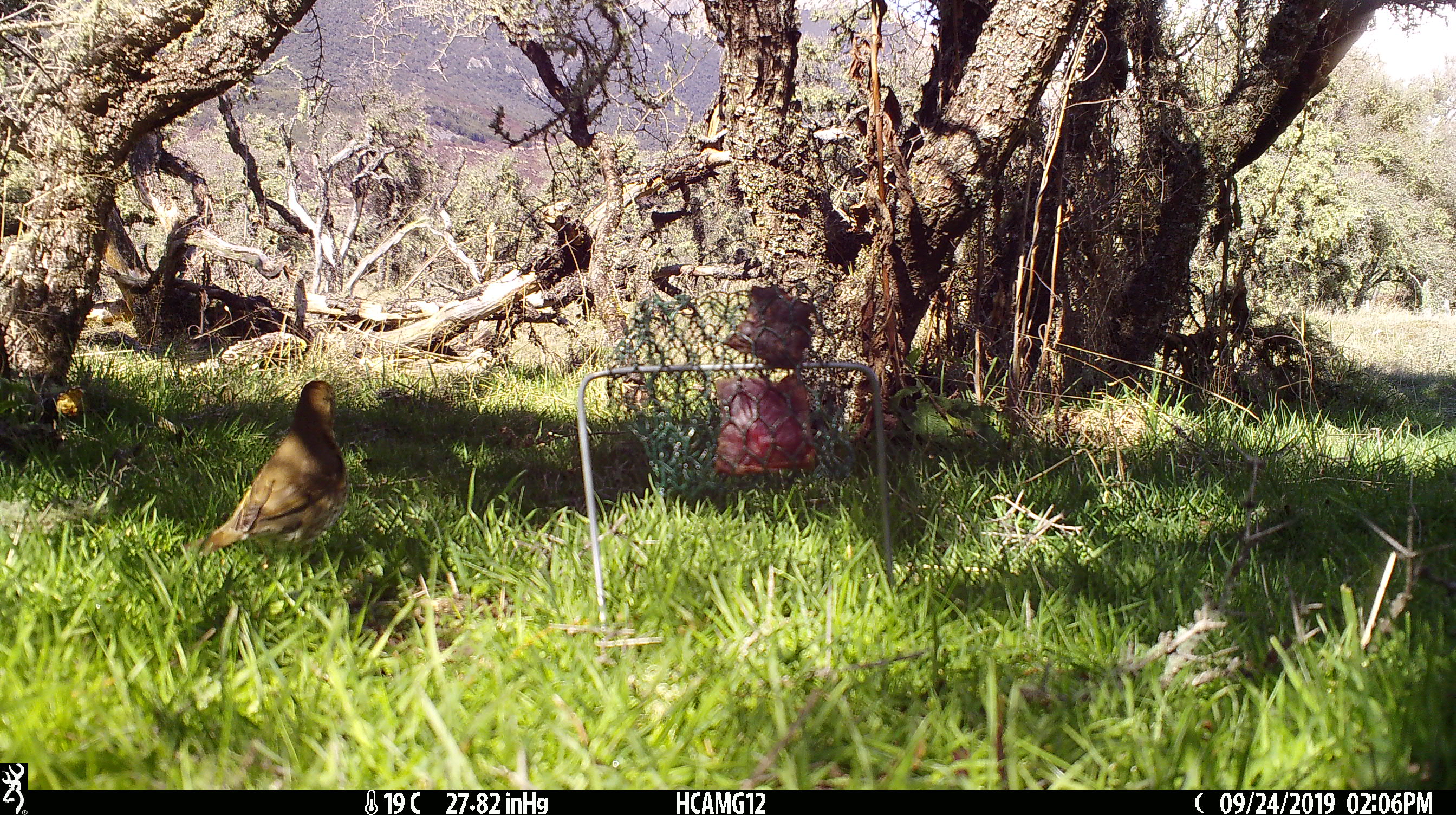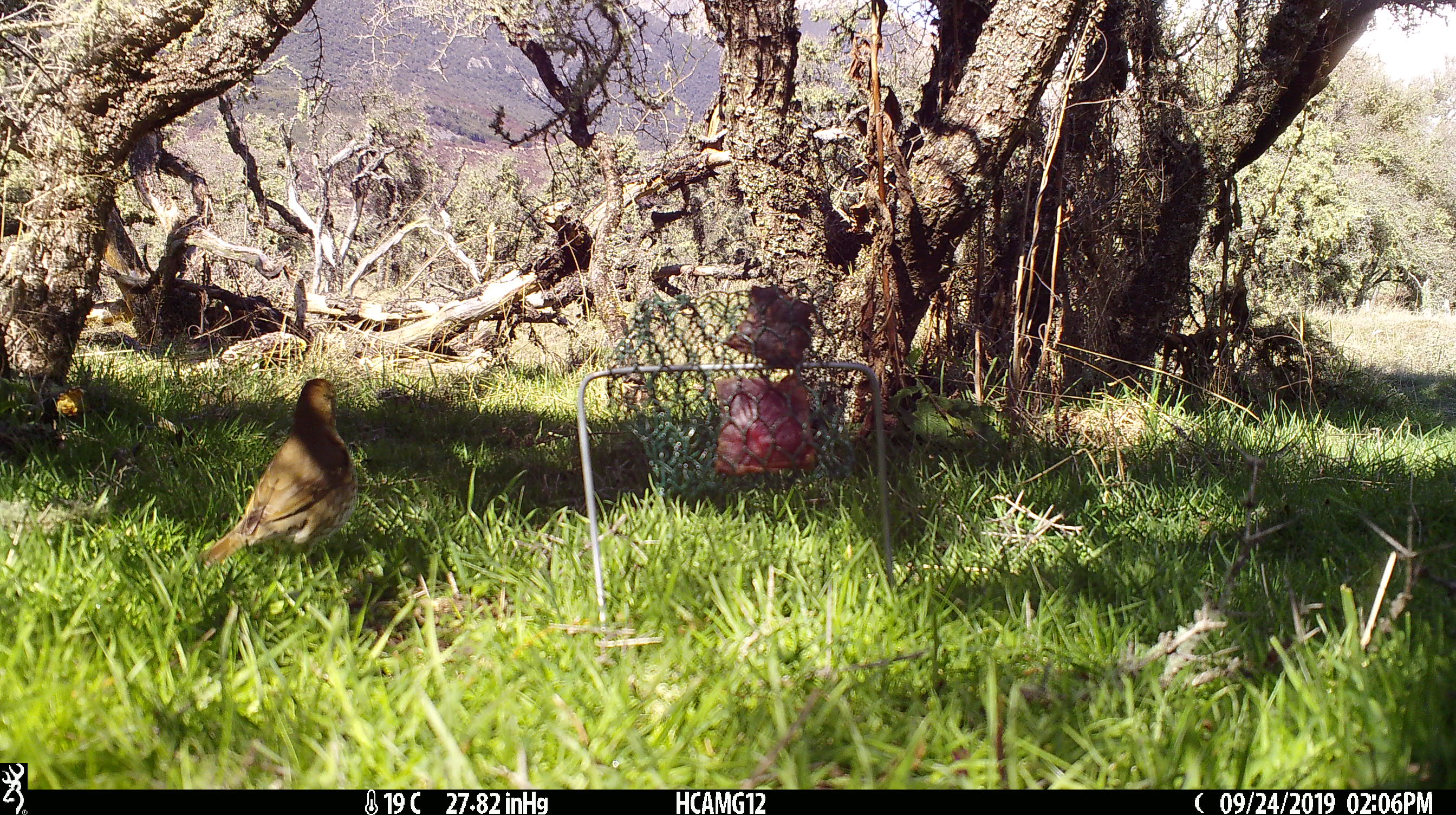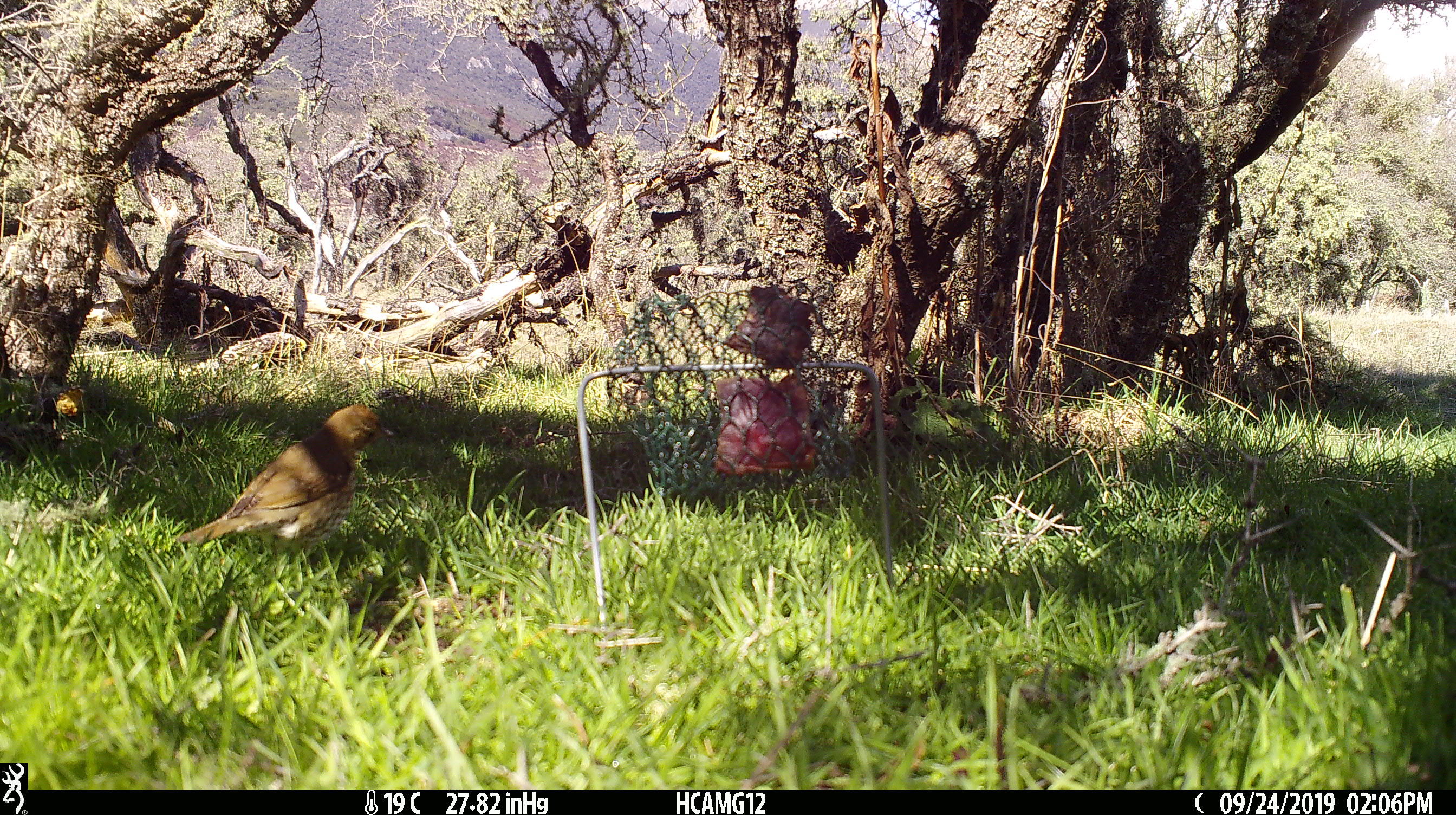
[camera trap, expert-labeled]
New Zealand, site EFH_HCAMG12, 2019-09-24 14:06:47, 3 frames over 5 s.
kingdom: Animalia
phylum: Chordata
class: Aves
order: Passeriformes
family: Turdidae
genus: Turdus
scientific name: Turdus philomelos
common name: song thrush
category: thrush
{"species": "thrush (song thrush) (Turdus philomelos)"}